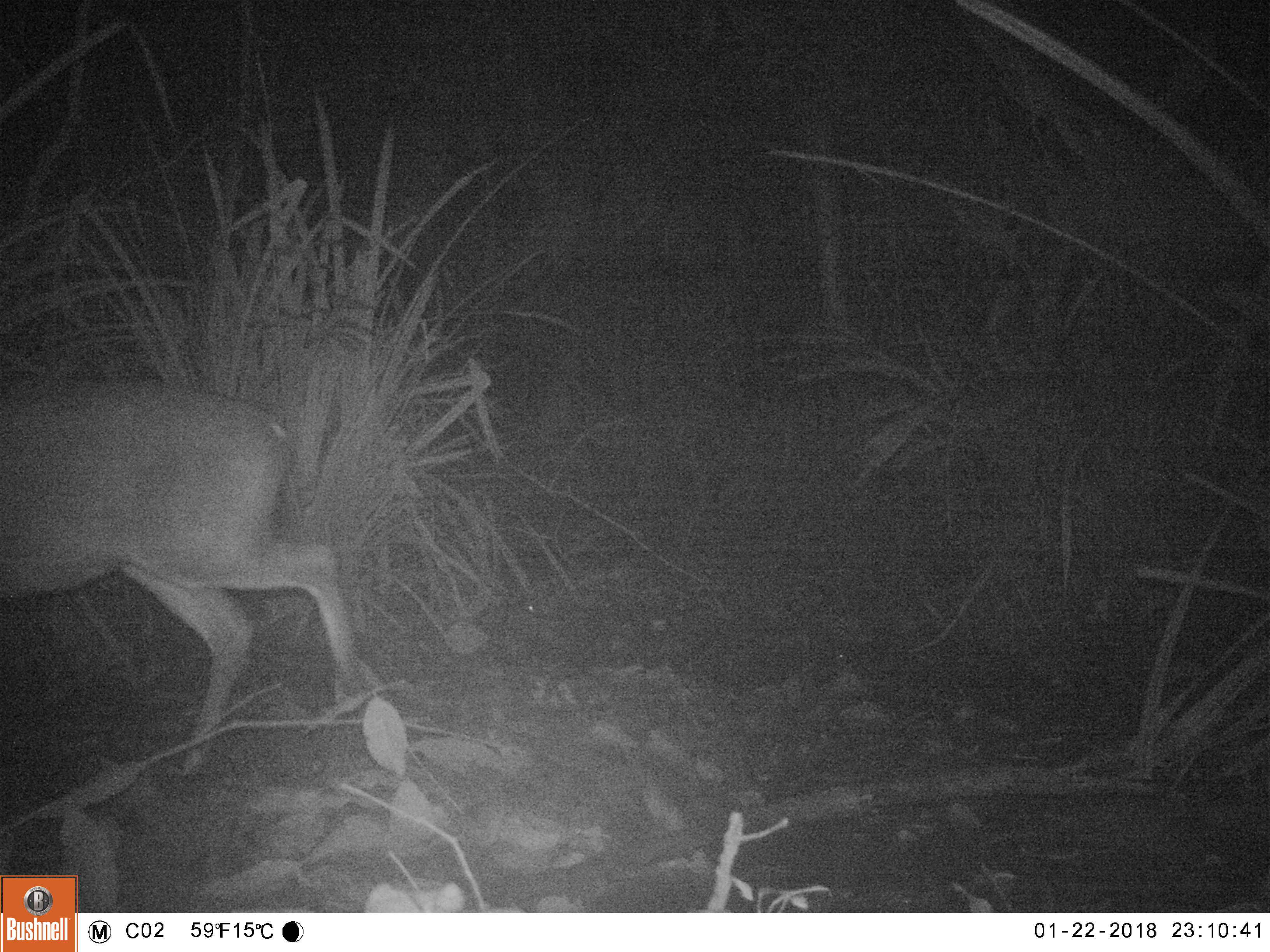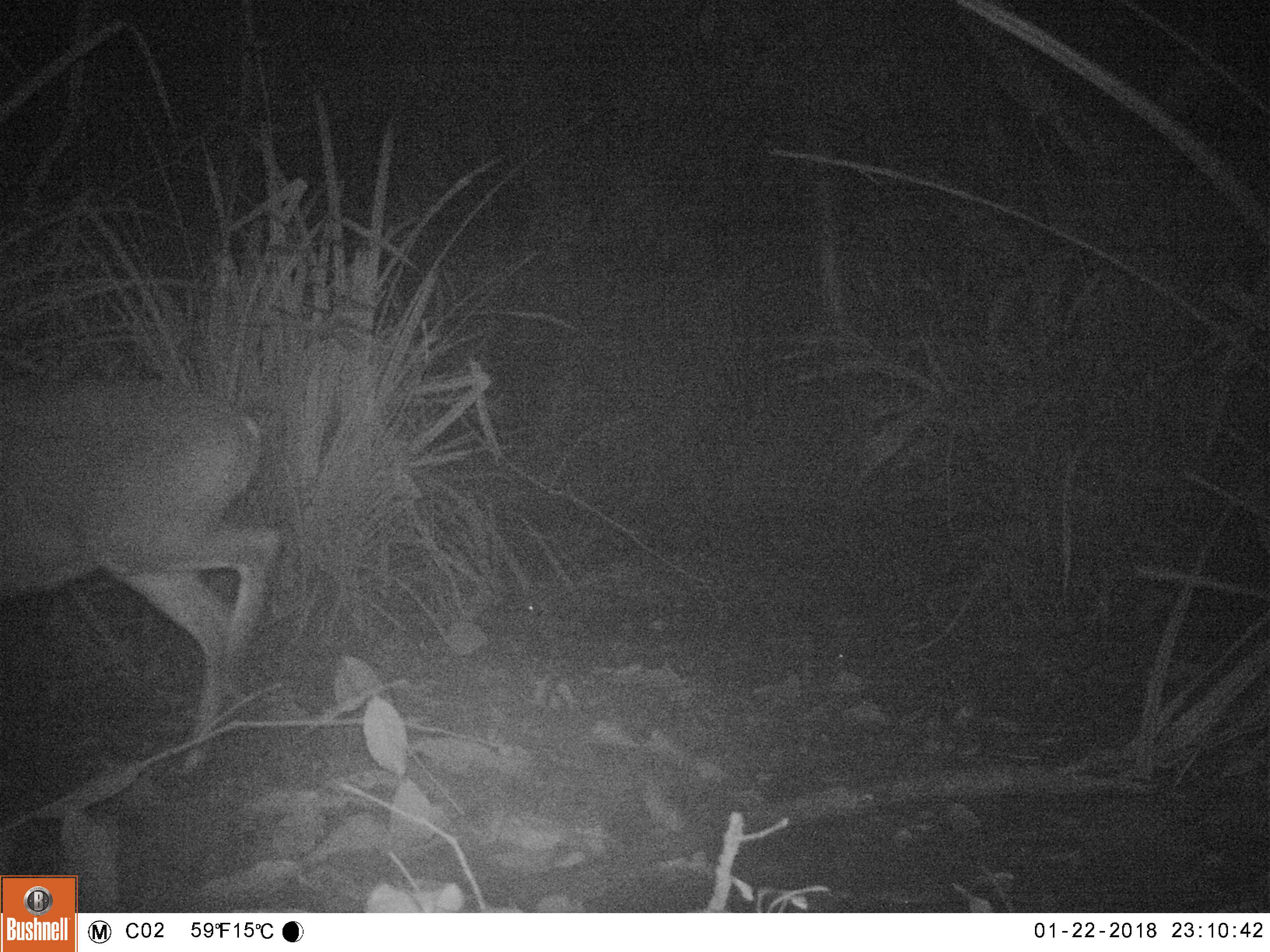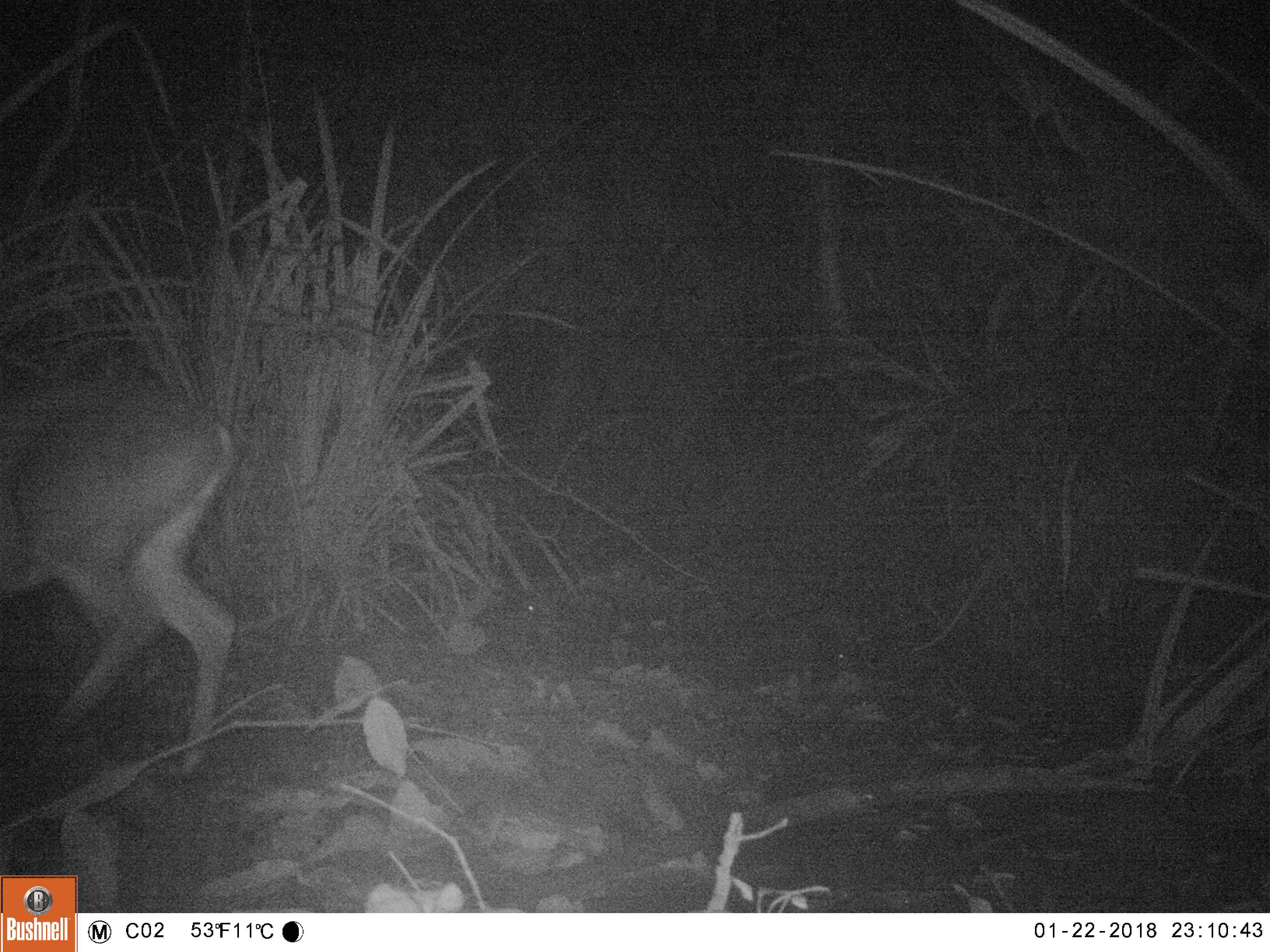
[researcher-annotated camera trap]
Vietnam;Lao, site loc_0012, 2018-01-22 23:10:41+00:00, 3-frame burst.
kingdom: Animalia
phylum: Chordata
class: Mammalia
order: Artiodactyla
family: Cervidae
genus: Muntiacus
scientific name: Muntiacus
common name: muntjacs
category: unidentified muntjac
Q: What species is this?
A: Unidentified muntjac (muntjacs) (Muntiacus).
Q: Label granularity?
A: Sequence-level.